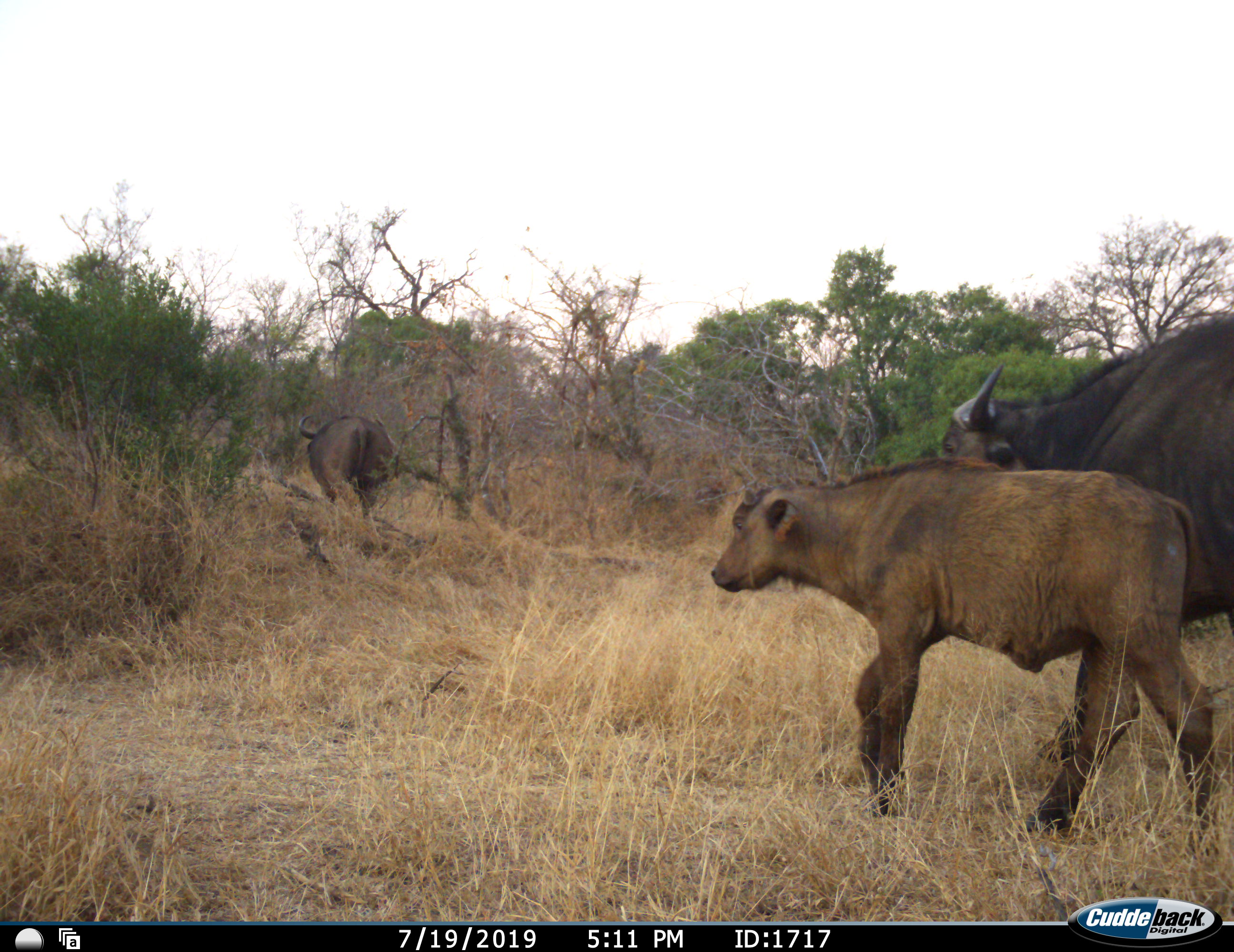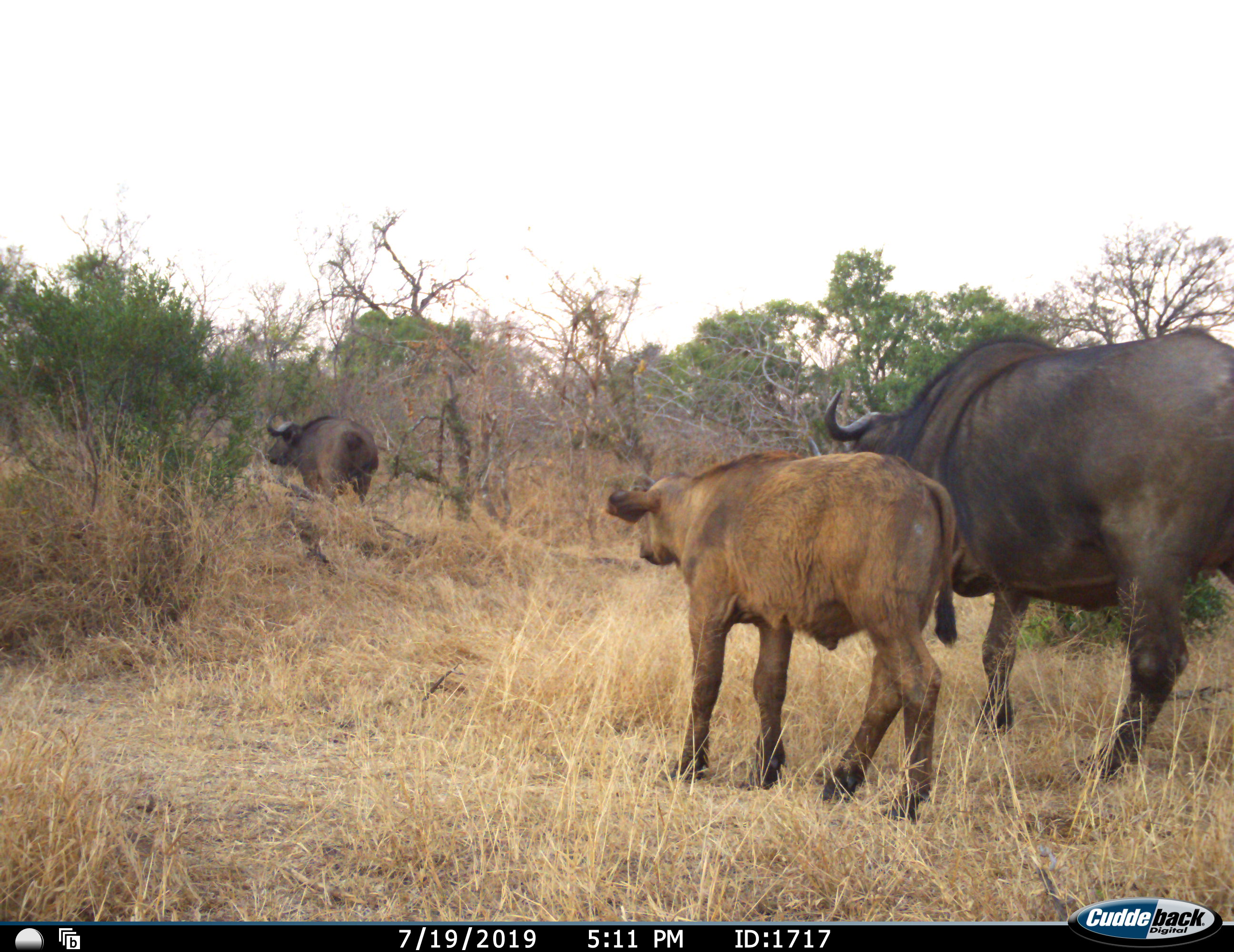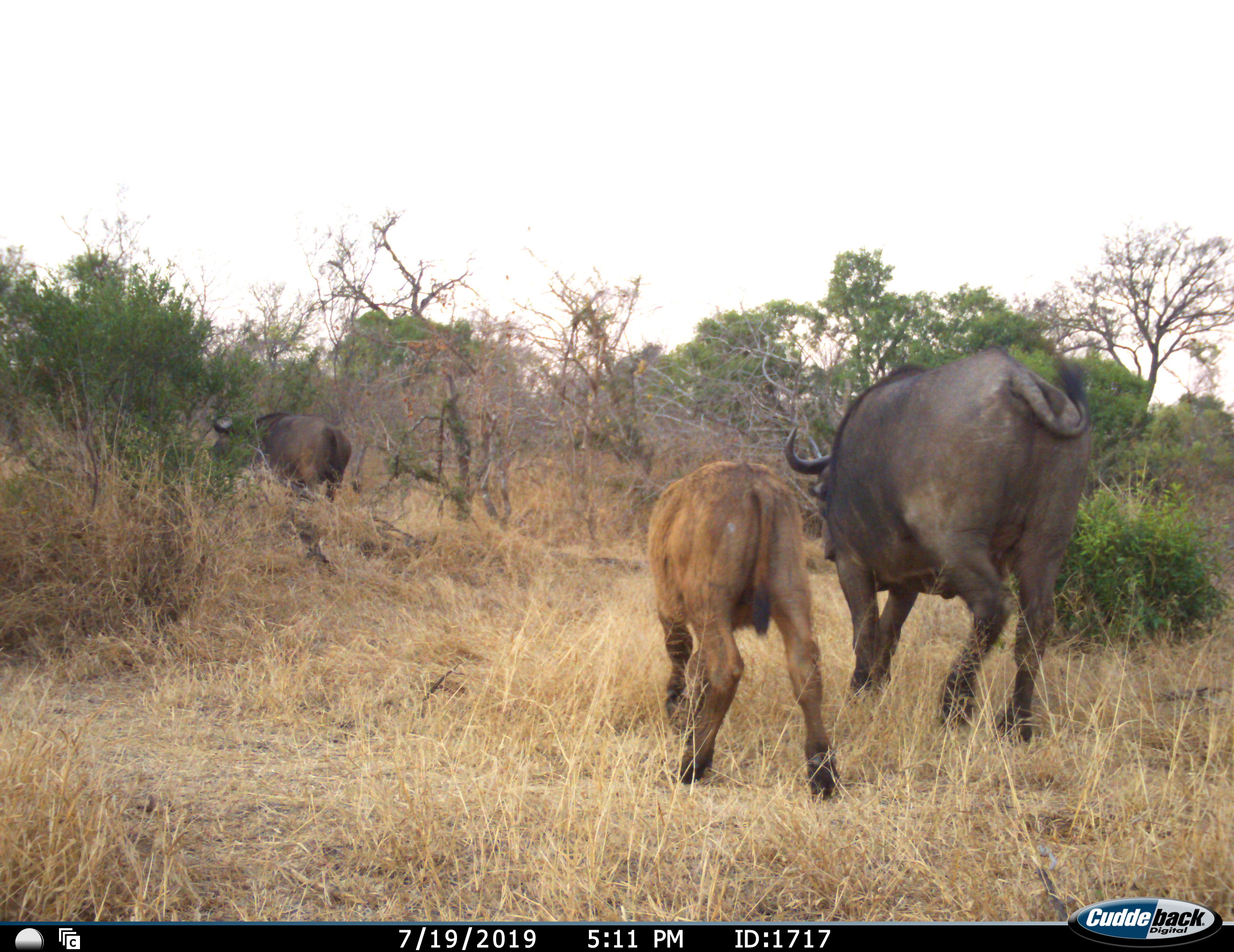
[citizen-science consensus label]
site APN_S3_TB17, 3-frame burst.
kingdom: Animalia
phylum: Chordata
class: Mammalia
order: Artiodactyla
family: Bovidae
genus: Syncerus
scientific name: Syncerus caffer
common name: african buffalo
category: buffalo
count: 3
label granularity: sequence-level